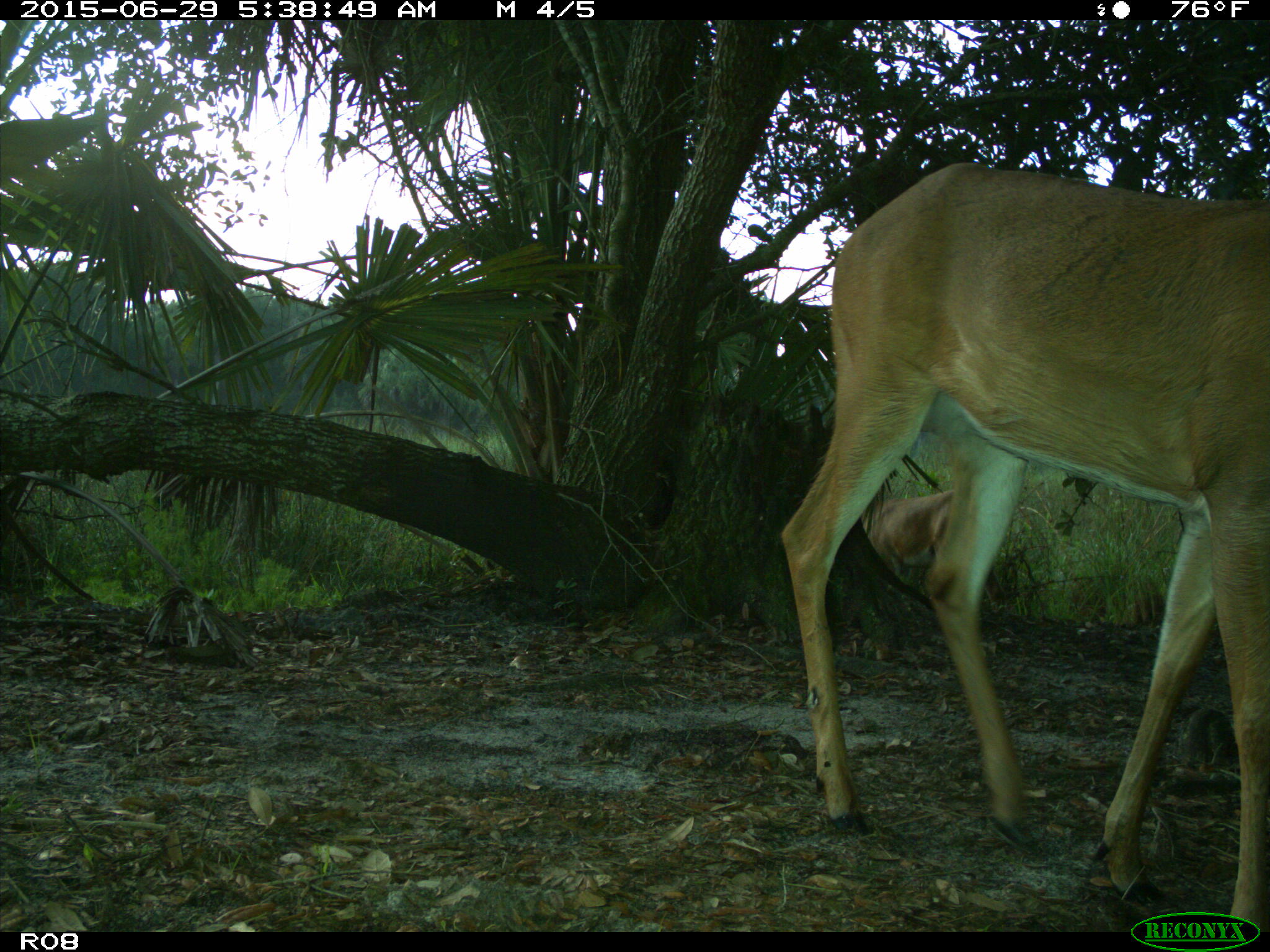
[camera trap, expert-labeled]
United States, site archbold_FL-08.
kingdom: Animalia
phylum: Chordata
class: Mammalia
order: Artiodactyla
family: Cervidae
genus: Odocoileus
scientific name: Odocoileus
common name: deer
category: unidentified deer